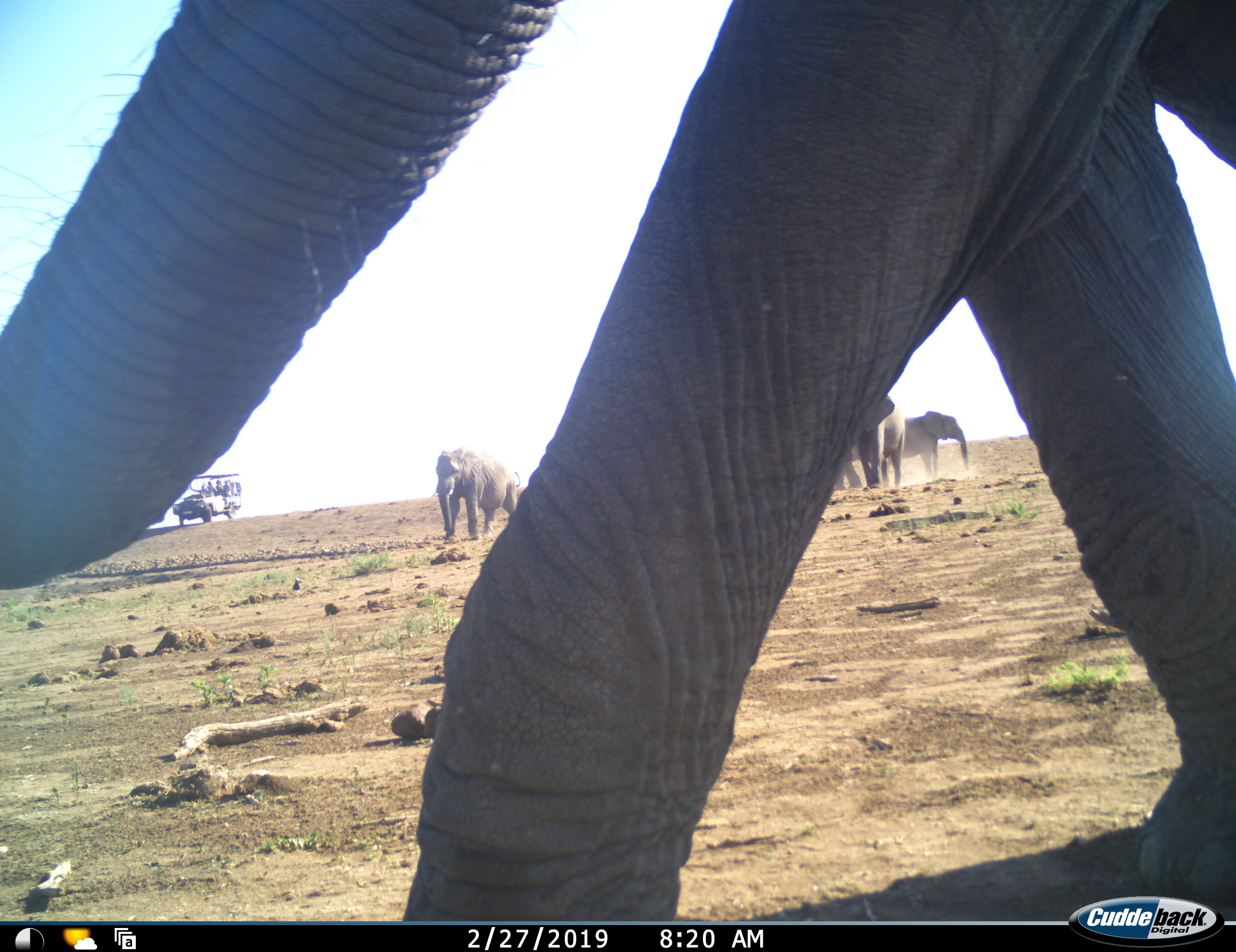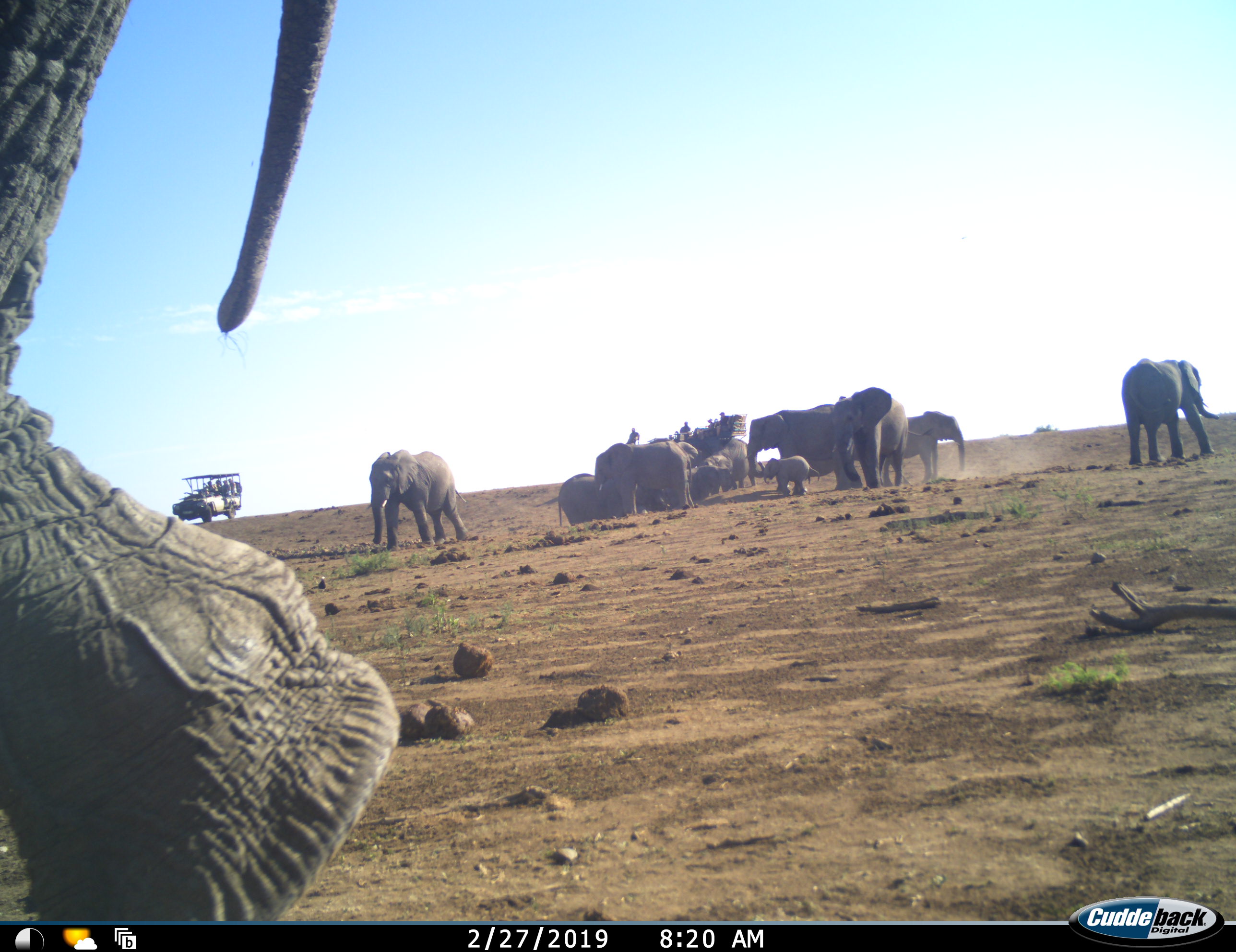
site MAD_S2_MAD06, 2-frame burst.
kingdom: Animalia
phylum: Chordata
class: Mammalia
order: Proboscidea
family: Elephantidae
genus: Loxodonta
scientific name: Loxodonta africana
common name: african bush elephant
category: elephant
Elephant (african bush elephant) (Loxodonta africana), count 11-50. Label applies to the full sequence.